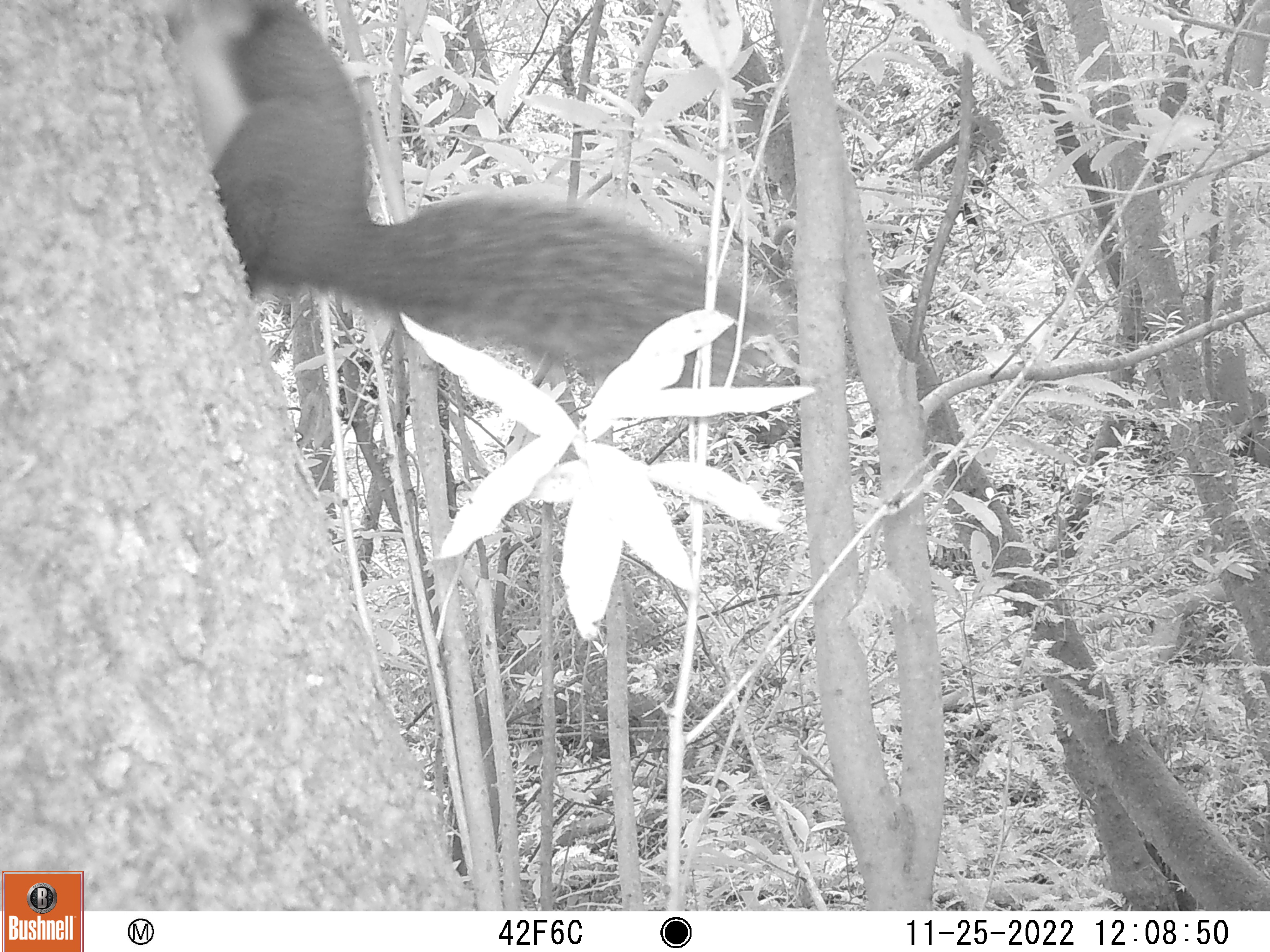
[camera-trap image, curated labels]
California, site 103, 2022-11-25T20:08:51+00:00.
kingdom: Animalia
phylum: Chordata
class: Mammalia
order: Rodentia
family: Sciuridae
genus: Sciurus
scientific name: Sciurus griseus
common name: western gray squirrel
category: western grey squirrel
Western grey squirrel (western gray squirrel) (Sciurus griseus).